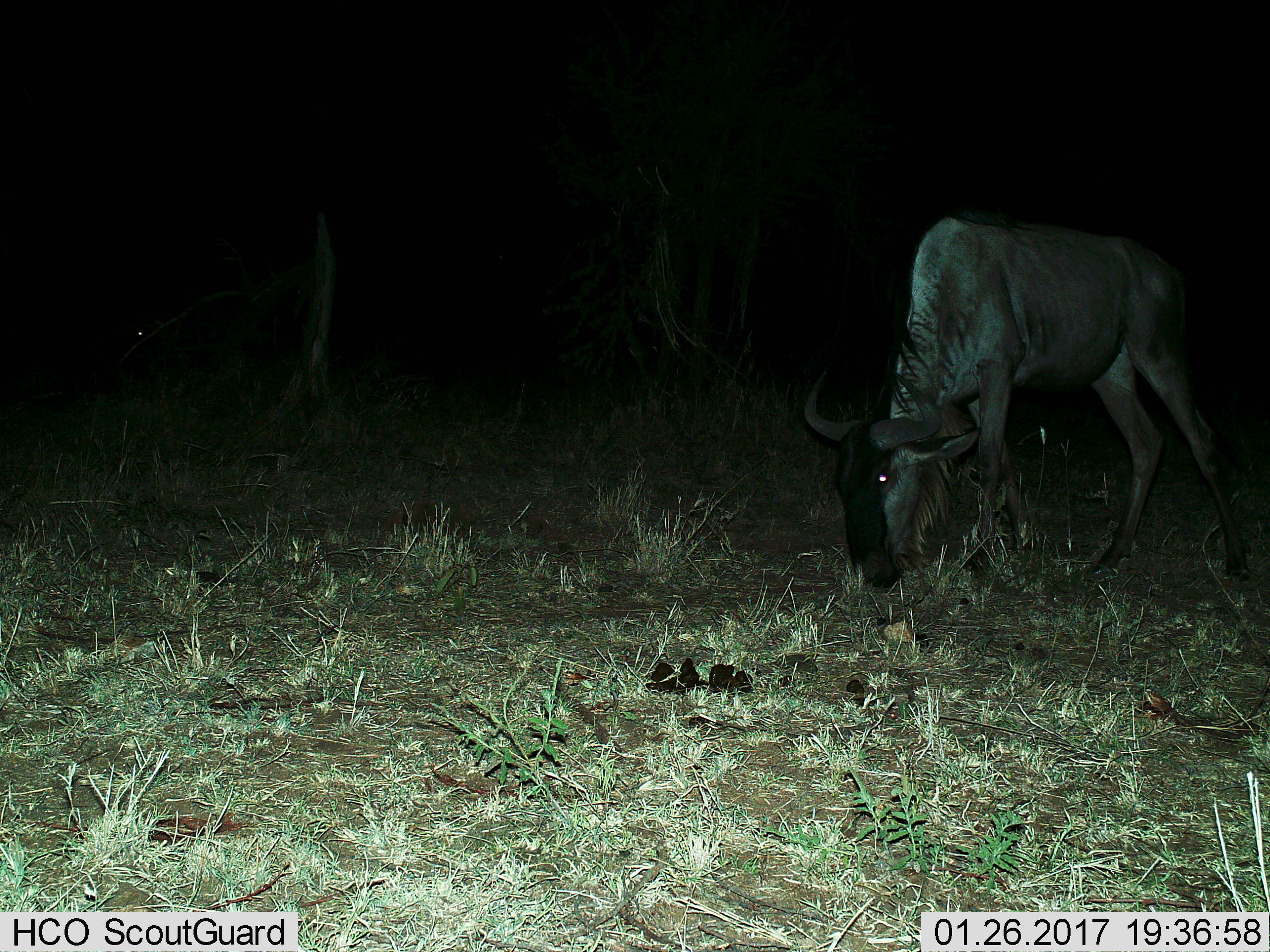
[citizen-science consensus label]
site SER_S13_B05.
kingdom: Animalia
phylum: Chordata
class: Mammalia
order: Artiodactyla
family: Bovidae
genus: Connochaetes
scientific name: Connochaetes taurinus taurinus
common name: blue wildebeest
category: wildebeestblue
Wildebeestblue (blue wildebeest) (Connochaetes taurinus taurinus), count 1. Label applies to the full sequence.